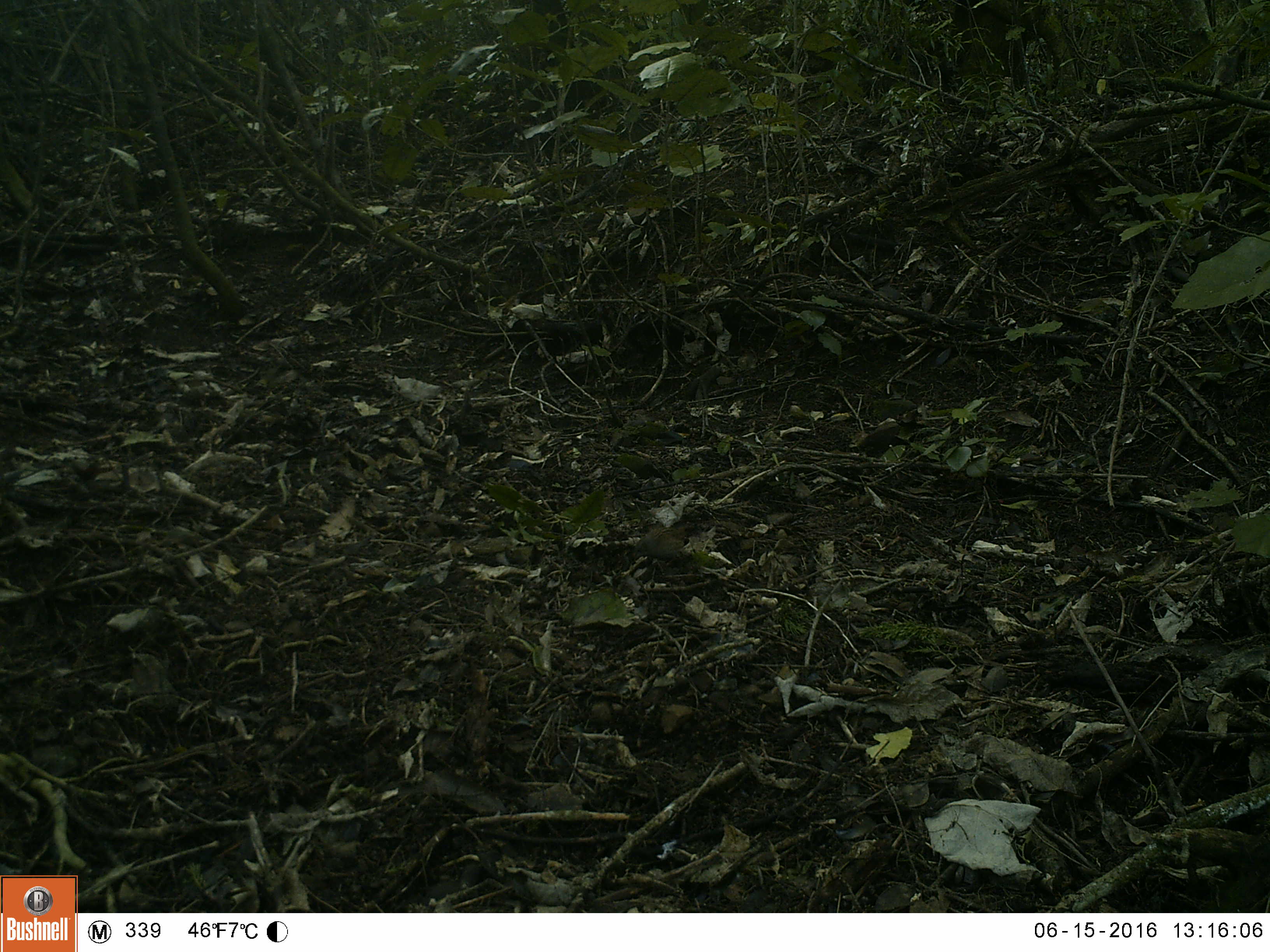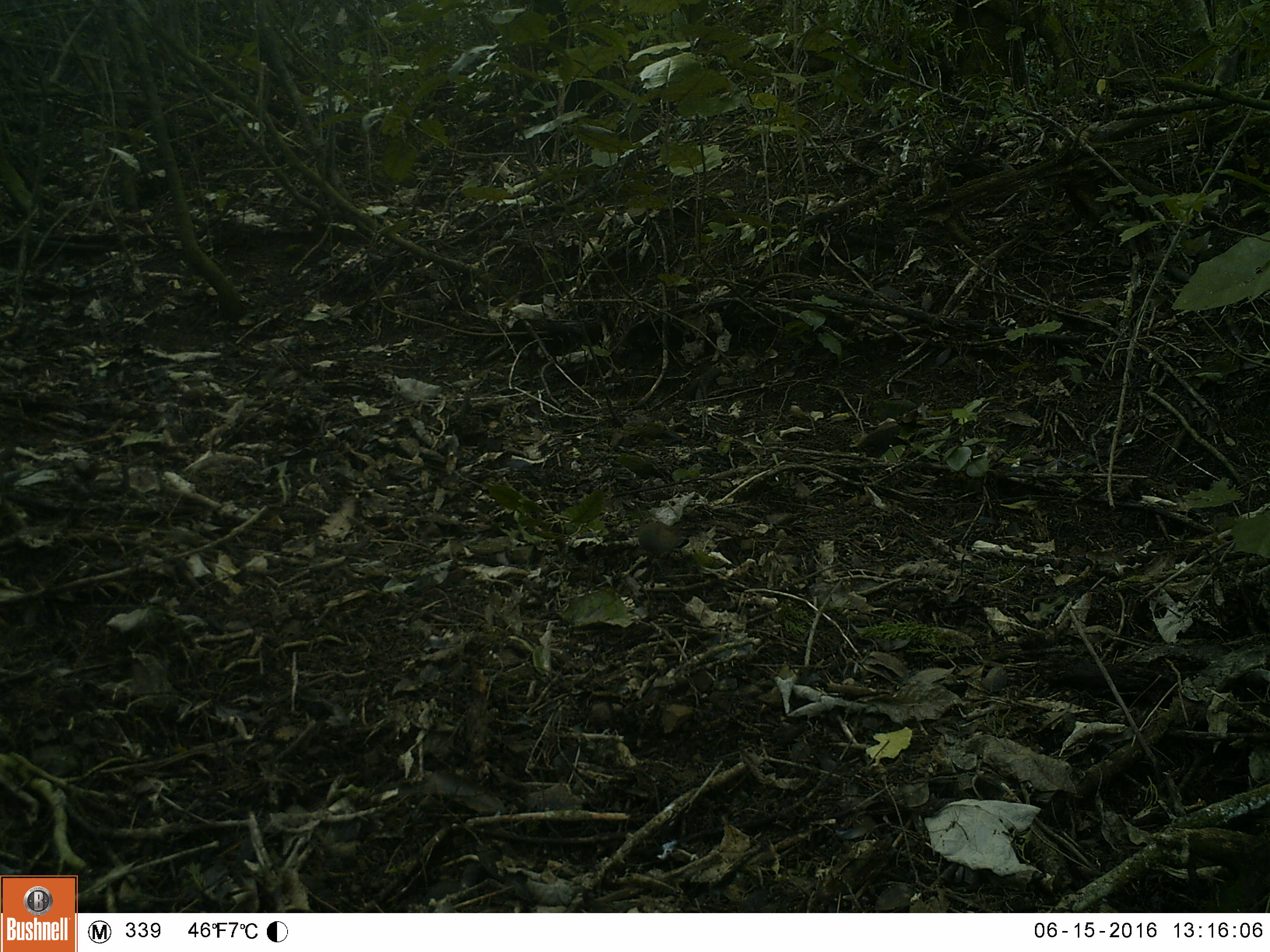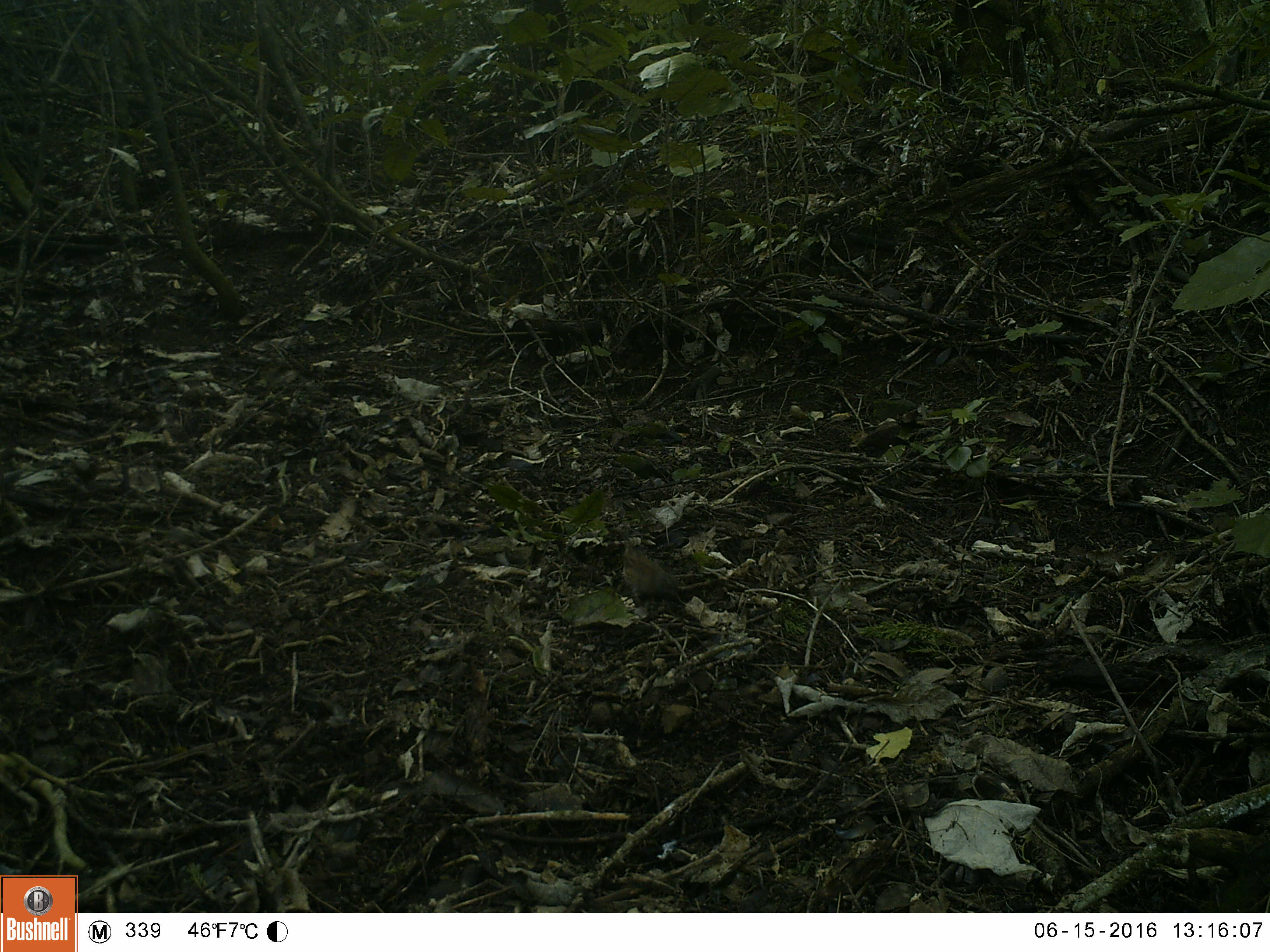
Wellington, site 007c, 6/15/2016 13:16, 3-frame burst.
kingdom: Animalia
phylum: Chordata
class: Aves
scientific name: Aves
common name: bird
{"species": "bird (Aves)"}